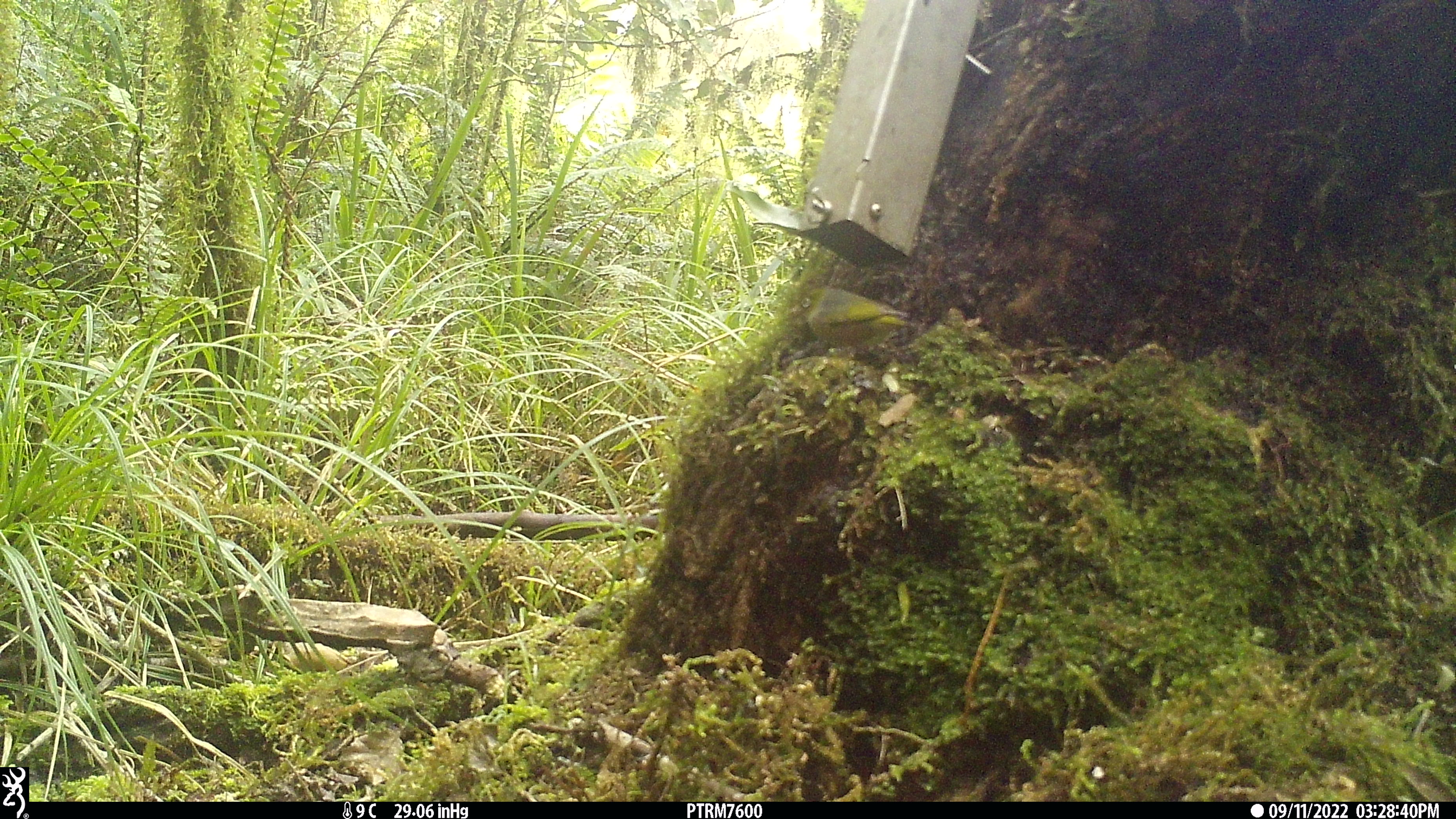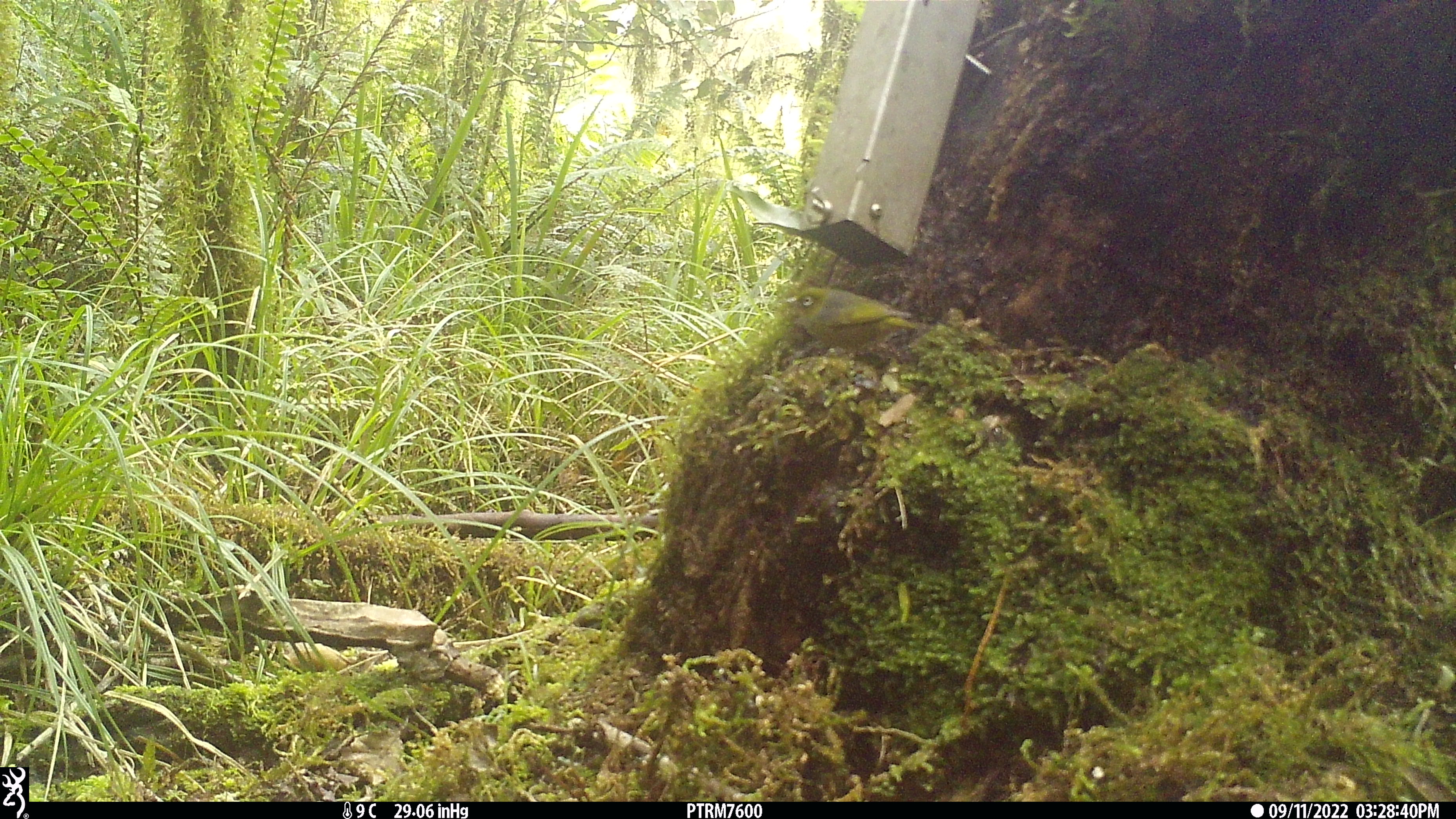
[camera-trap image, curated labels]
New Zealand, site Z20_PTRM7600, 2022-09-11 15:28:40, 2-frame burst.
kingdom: Animalia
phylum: Chordata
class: Aves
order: Passeriformes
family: Zosteropidae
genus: Zosterops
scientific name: Zosterops lateralis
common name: silvereye